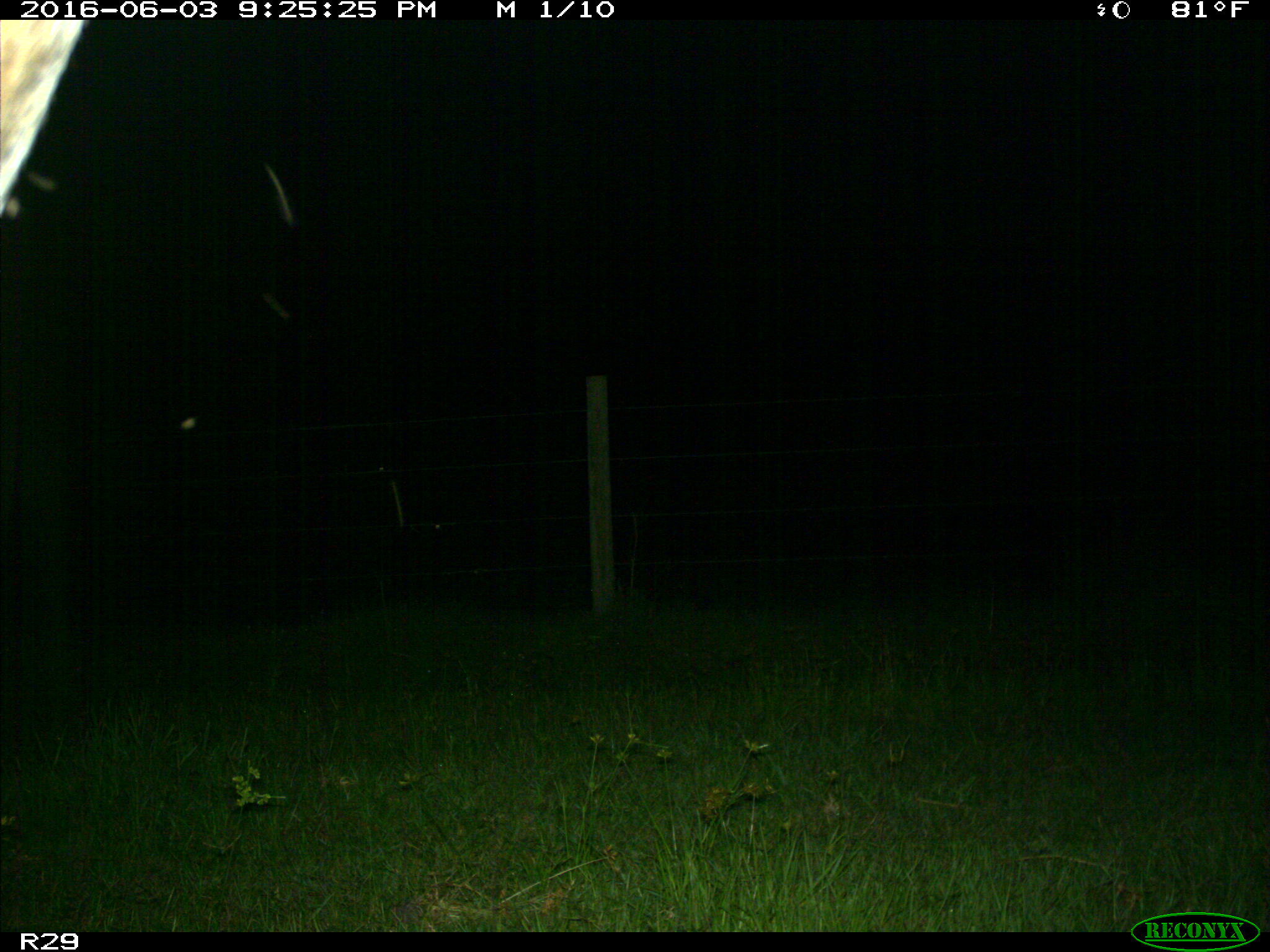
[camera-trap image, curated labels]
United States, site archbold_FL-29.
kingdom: Animalia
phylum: Chordata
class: Mammalia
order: Artiodactyla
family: Bovidae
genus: Bos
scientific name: Bos taurus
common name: domestic cow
Bos taurus (domestic cow).